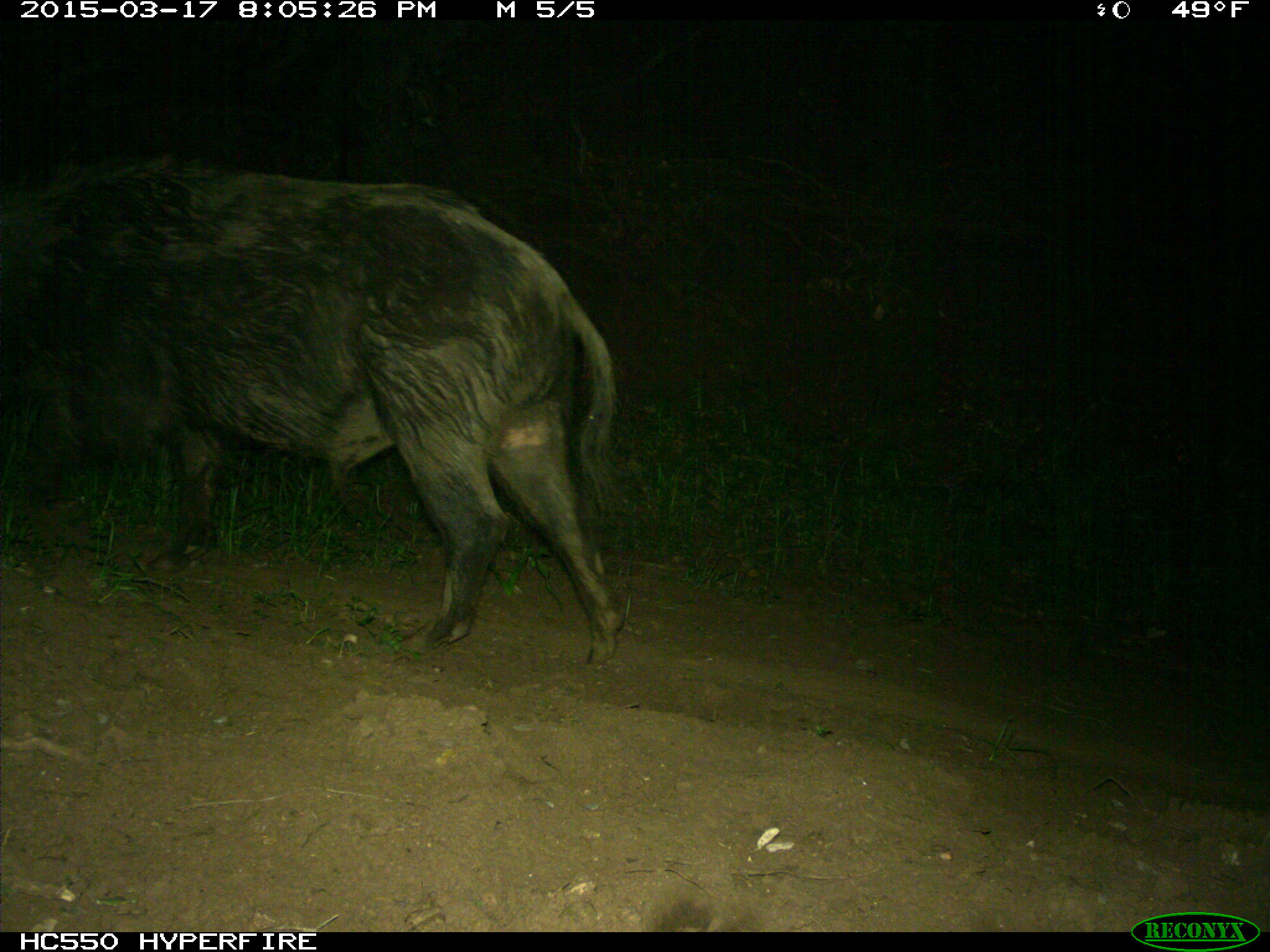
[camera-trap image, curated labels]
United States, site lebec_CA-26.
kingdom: Animalia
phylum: Chordata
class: Mammalia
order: Artiodactyla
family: Suidae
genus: Sus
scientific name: Sus scrofa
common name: wild boar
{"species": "Sus scrofa (wild boar)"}